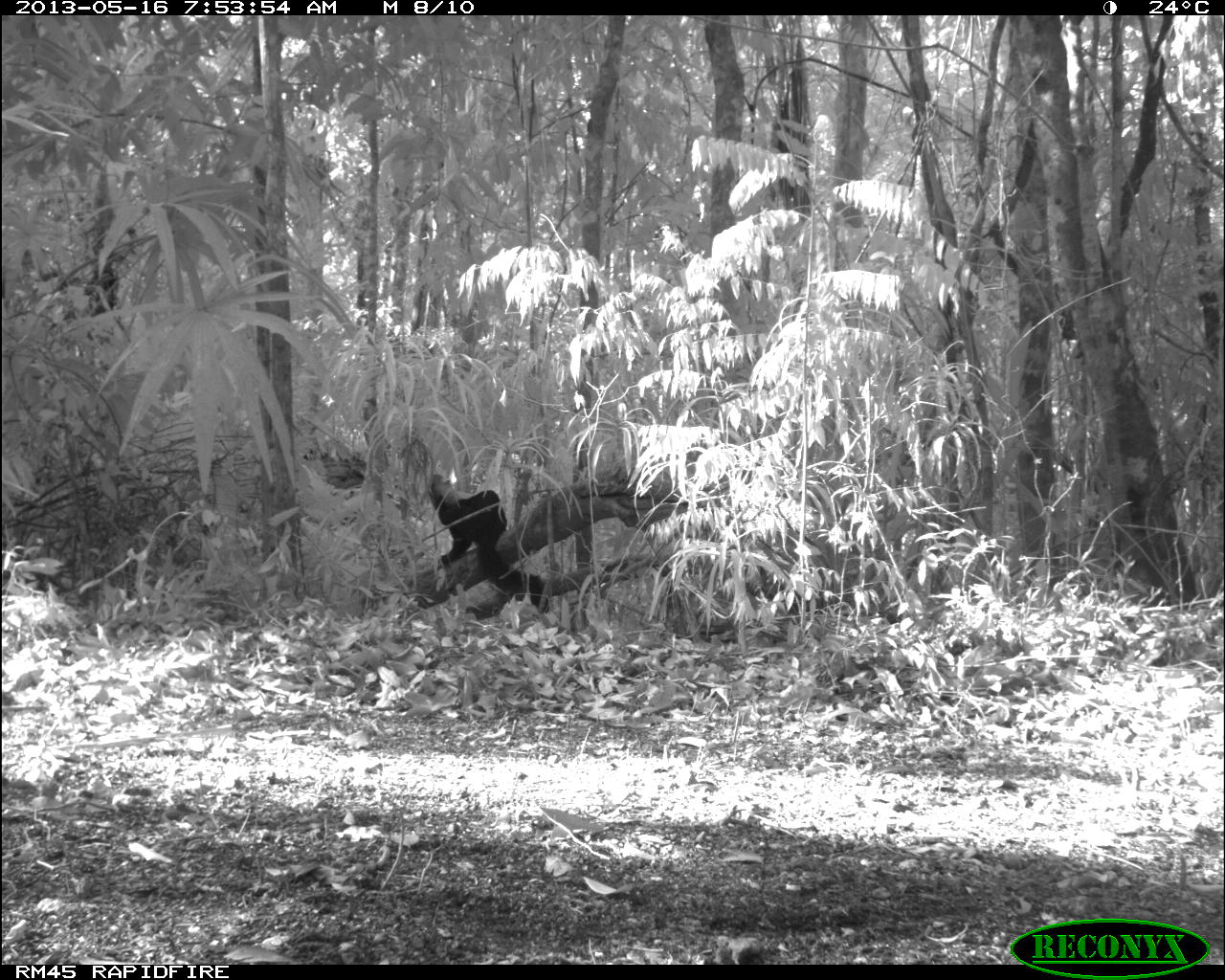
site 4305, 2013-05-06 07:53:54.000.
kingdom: Animalia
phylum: Chordata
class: Mammalia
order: Carnivora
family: Mustelidae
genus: Eira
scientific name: Eira barbara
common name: tayra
Eira barbara (tayra), count 1.